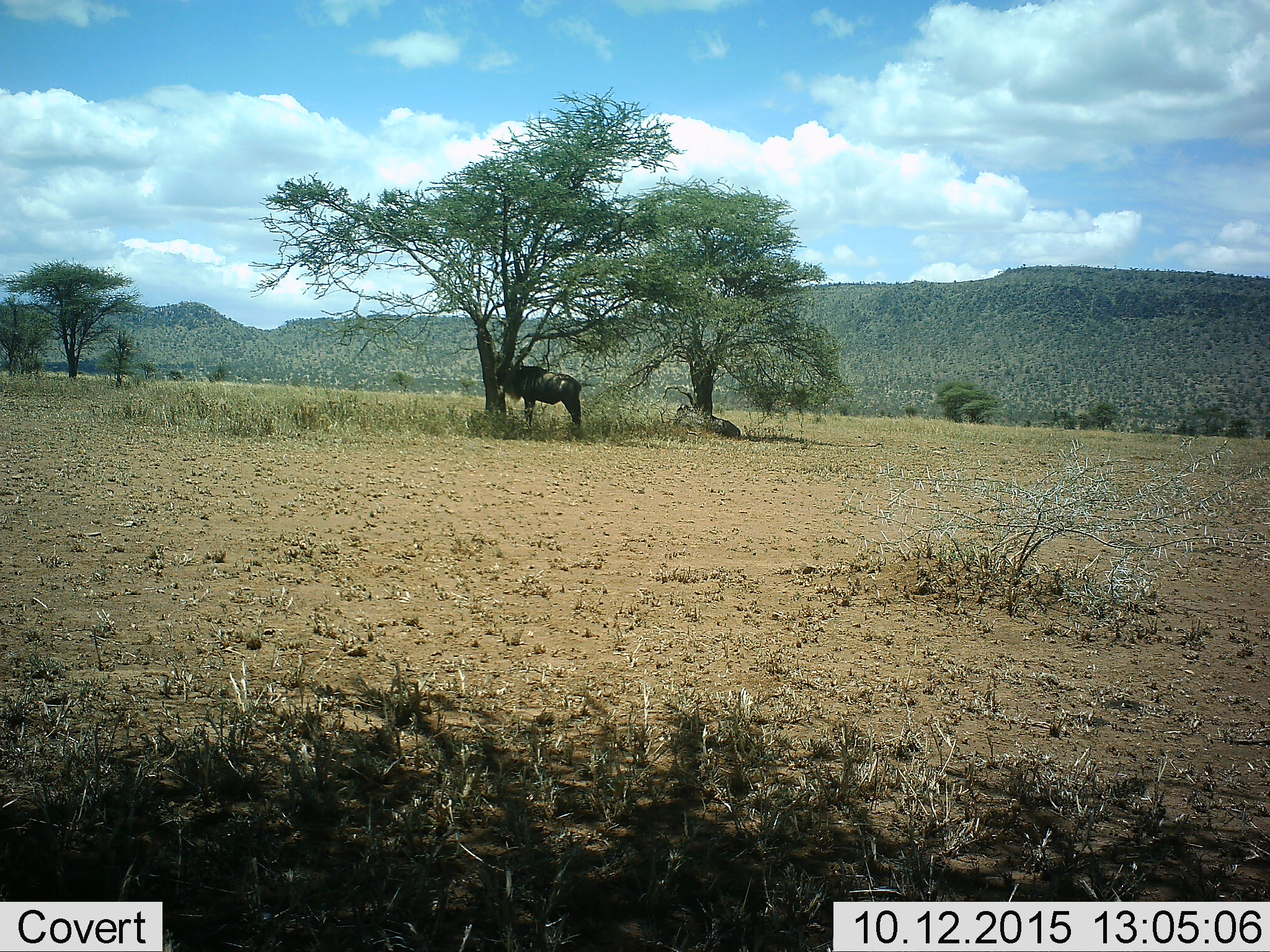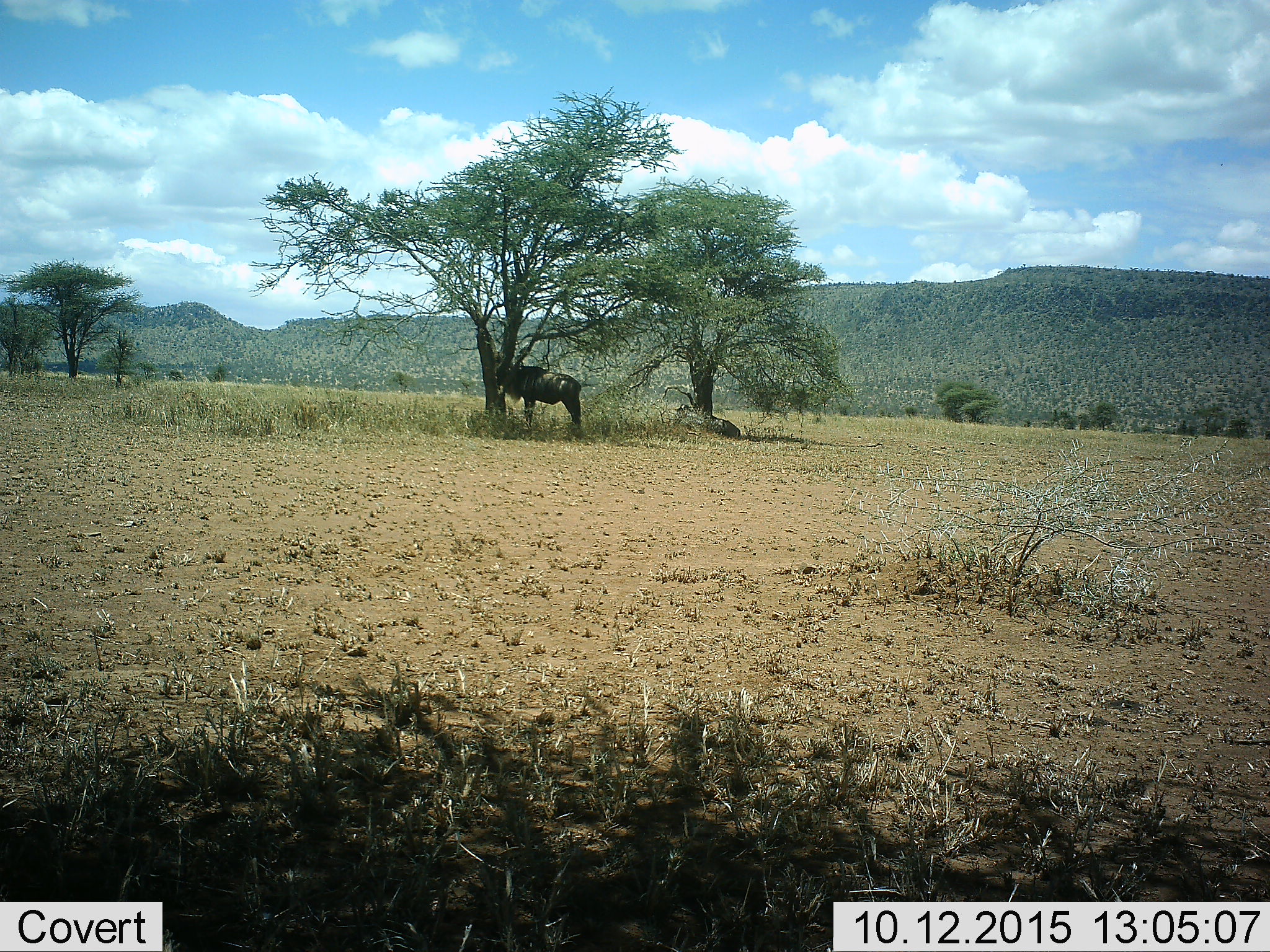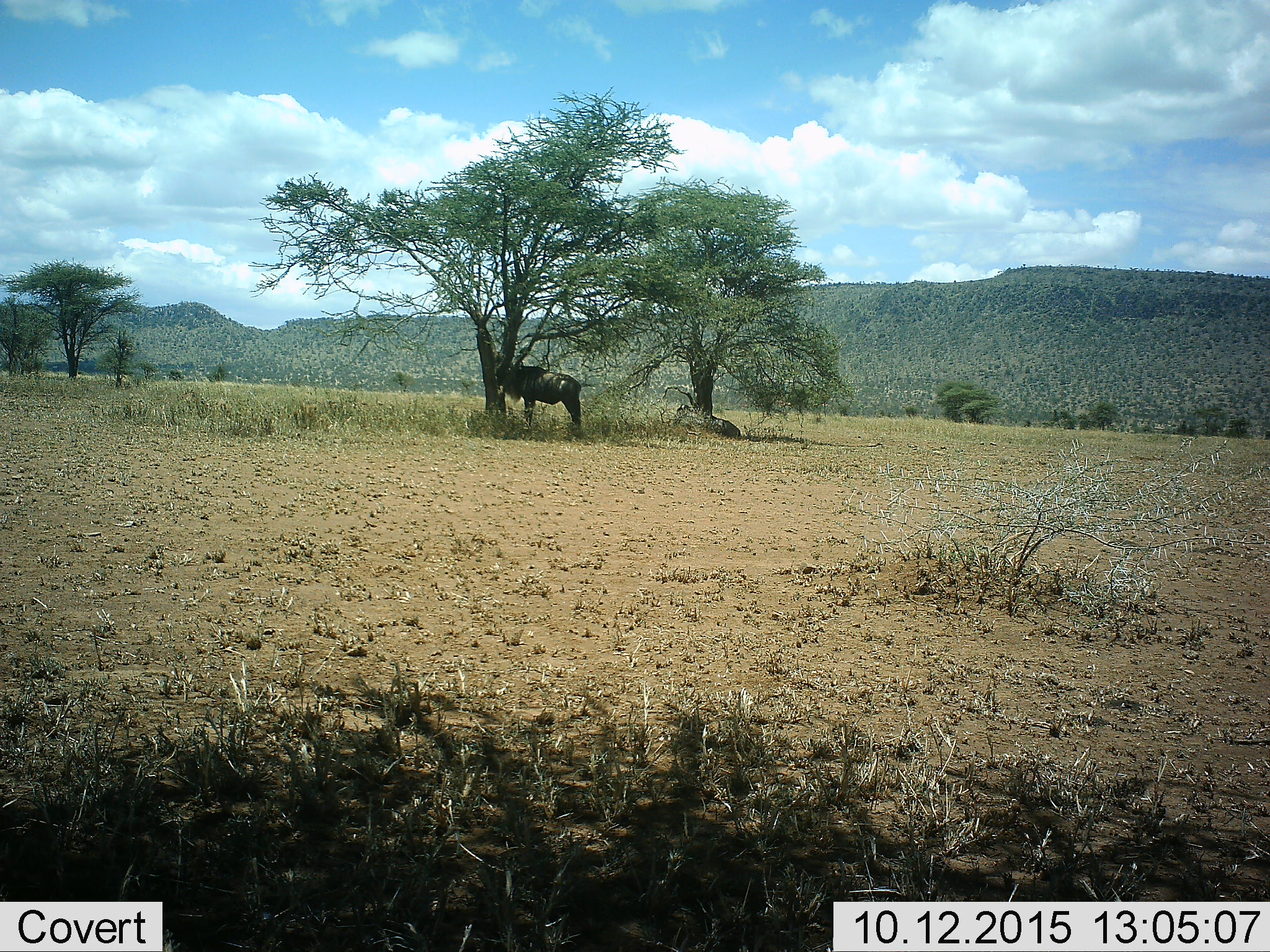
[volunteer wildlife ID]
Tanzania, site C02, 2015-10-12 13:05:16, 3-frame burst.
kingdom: Animalia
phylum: Chordata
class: Mammalia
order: Artiodactyla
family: Bovidae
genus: Connochaetes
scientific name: Connochaetes taurinus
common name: blue wildebeest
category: wildebeest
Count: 2.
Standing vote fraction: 73%.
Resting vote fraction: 80%.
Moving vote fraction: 0%.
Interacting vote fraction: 0%.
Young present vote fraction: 0%.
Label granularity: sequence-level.